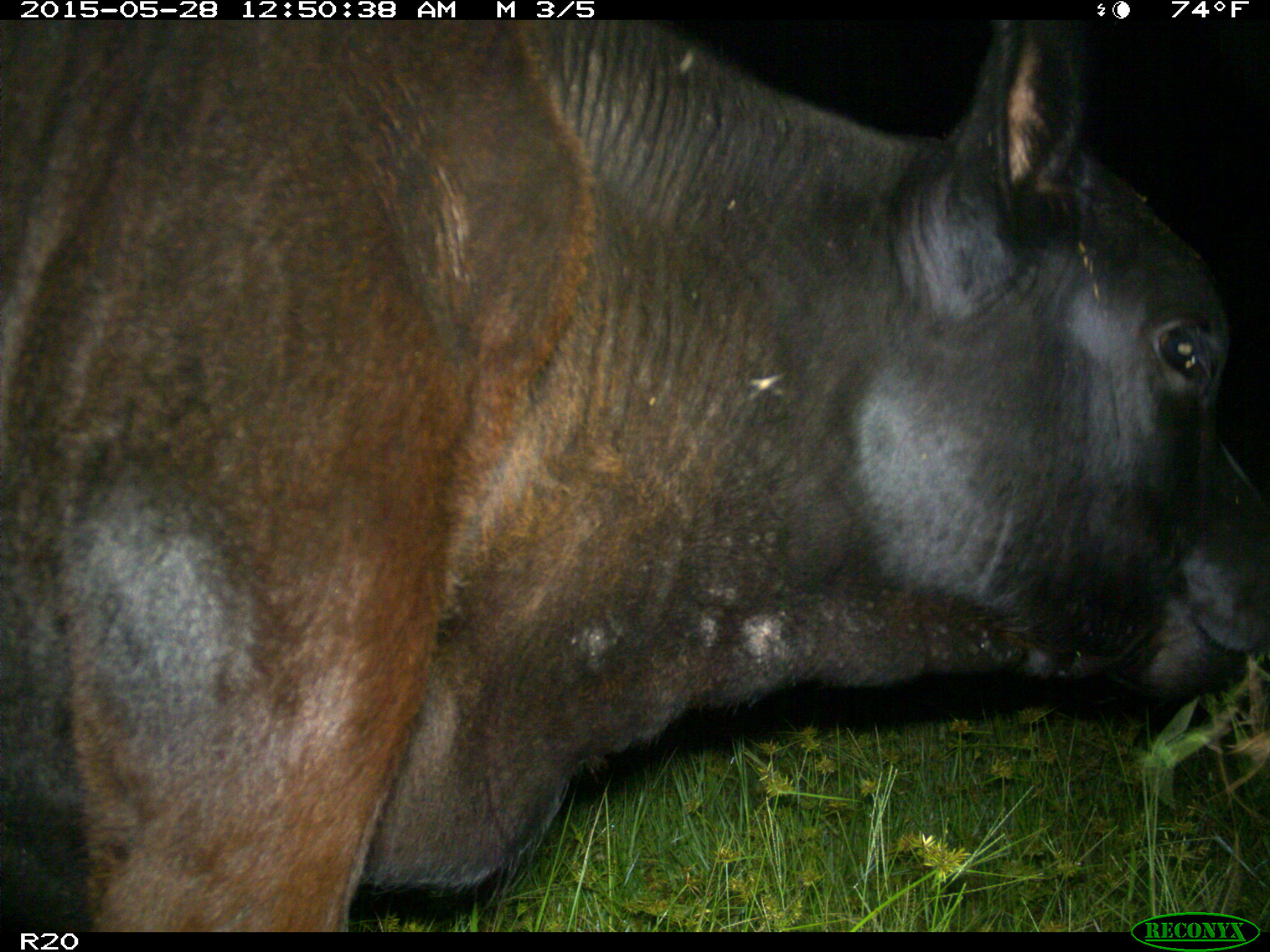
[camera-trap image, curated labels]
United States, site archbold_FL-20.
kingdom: Animalia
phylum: Chordata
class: Mammalia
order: Artiodactyla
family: Bovidae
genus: Bos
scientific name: Bos taurus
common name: domestic cow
Bos taurus (domestic cow).